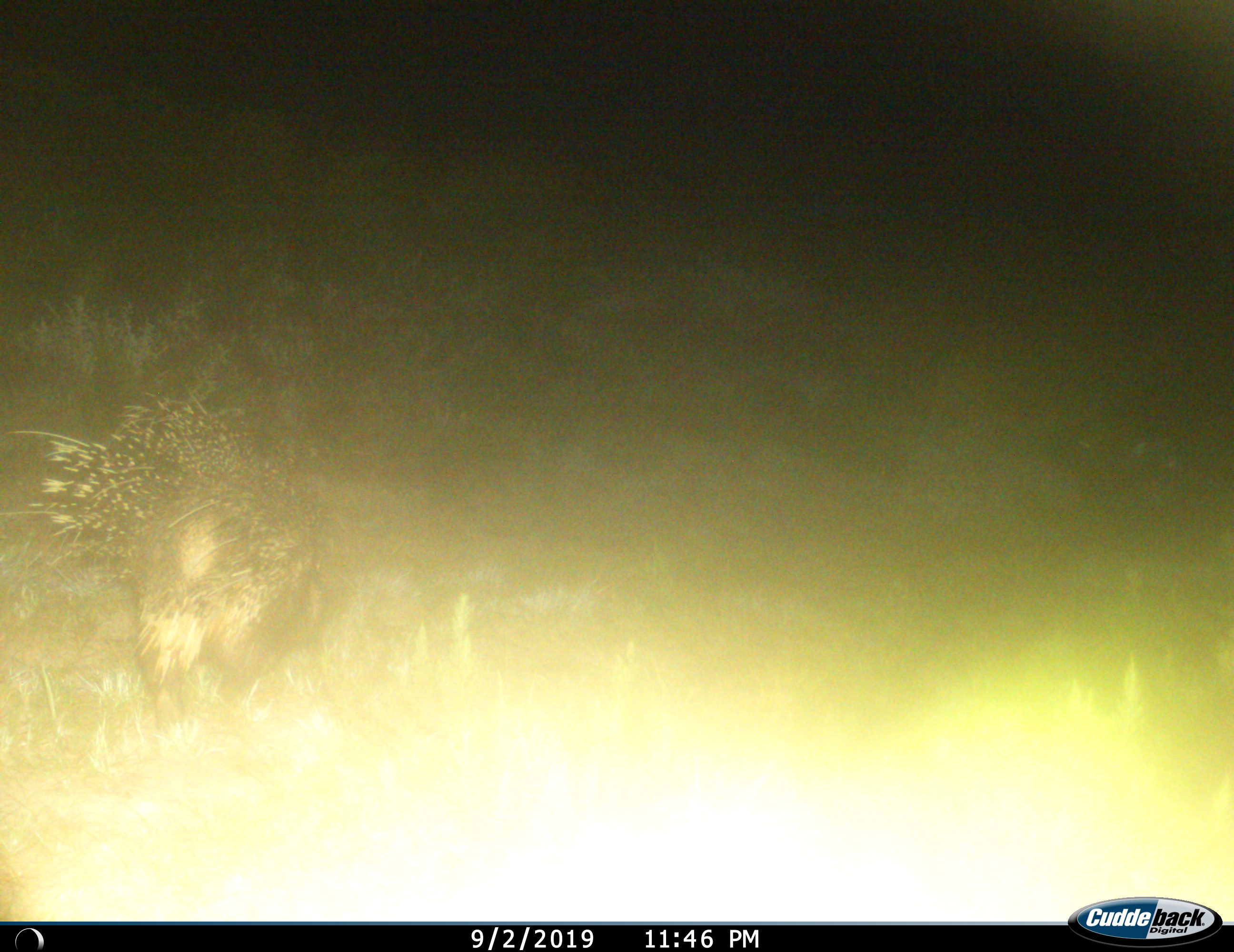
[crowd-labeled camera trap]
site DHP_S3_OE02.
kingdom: Animalia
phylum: Chordata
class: Mammalia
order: Rodentia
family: Hystricidae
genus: Hystrix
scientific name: Hystrix cristata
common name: crested porcupine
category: porcupine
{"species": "porcupine (crested porcupine) (Hystrix cristata)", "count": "1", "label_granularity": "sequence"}